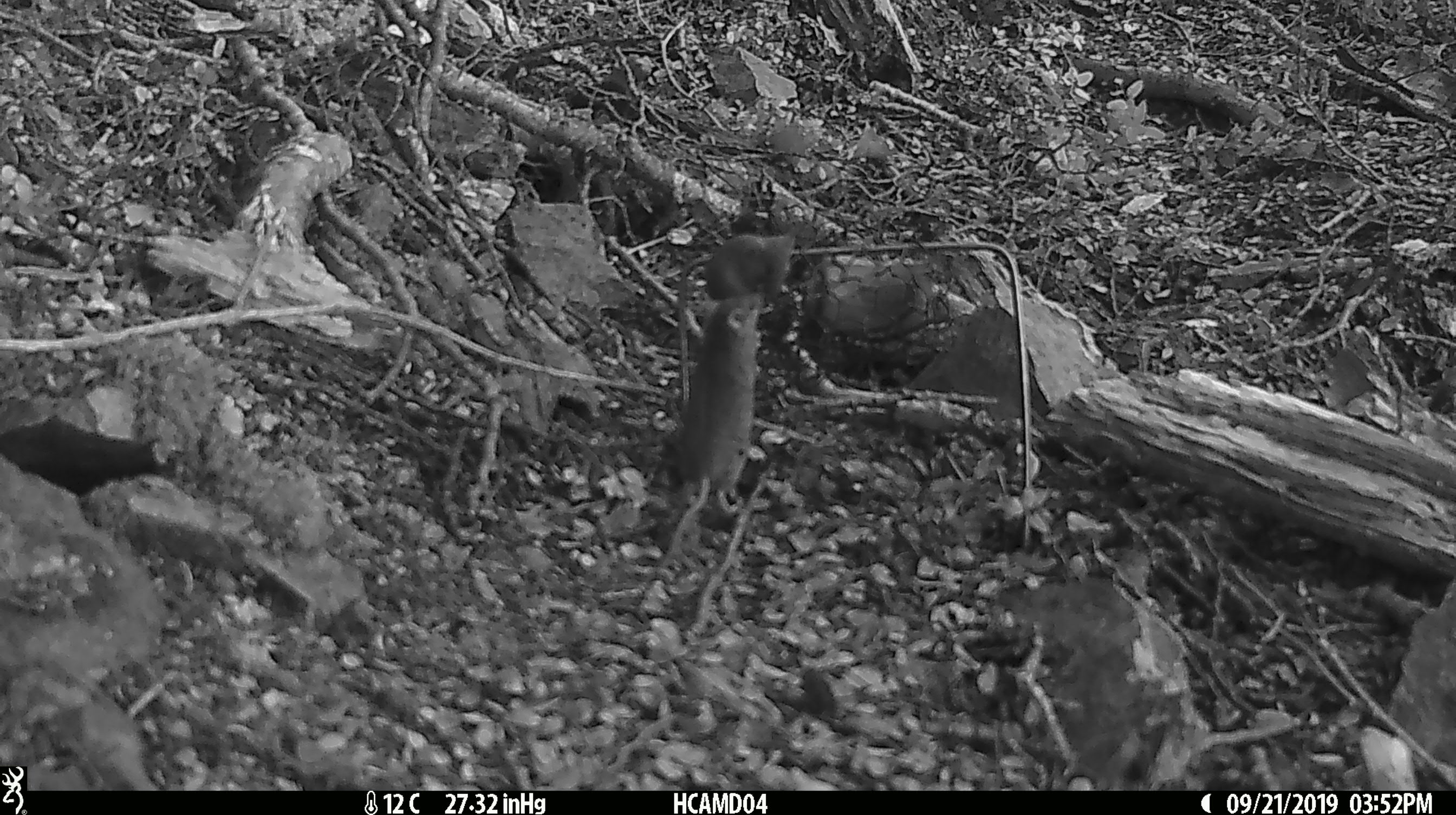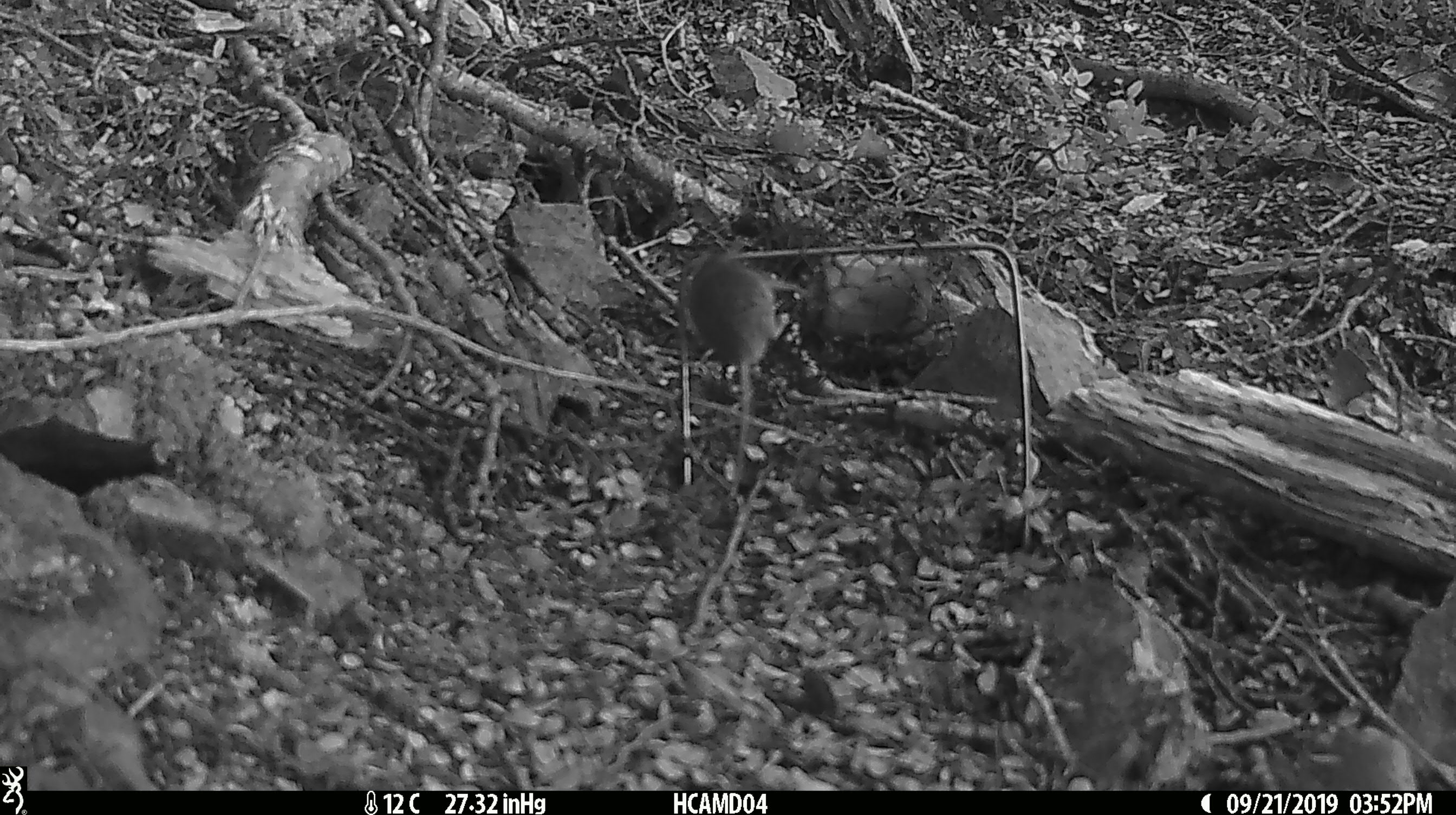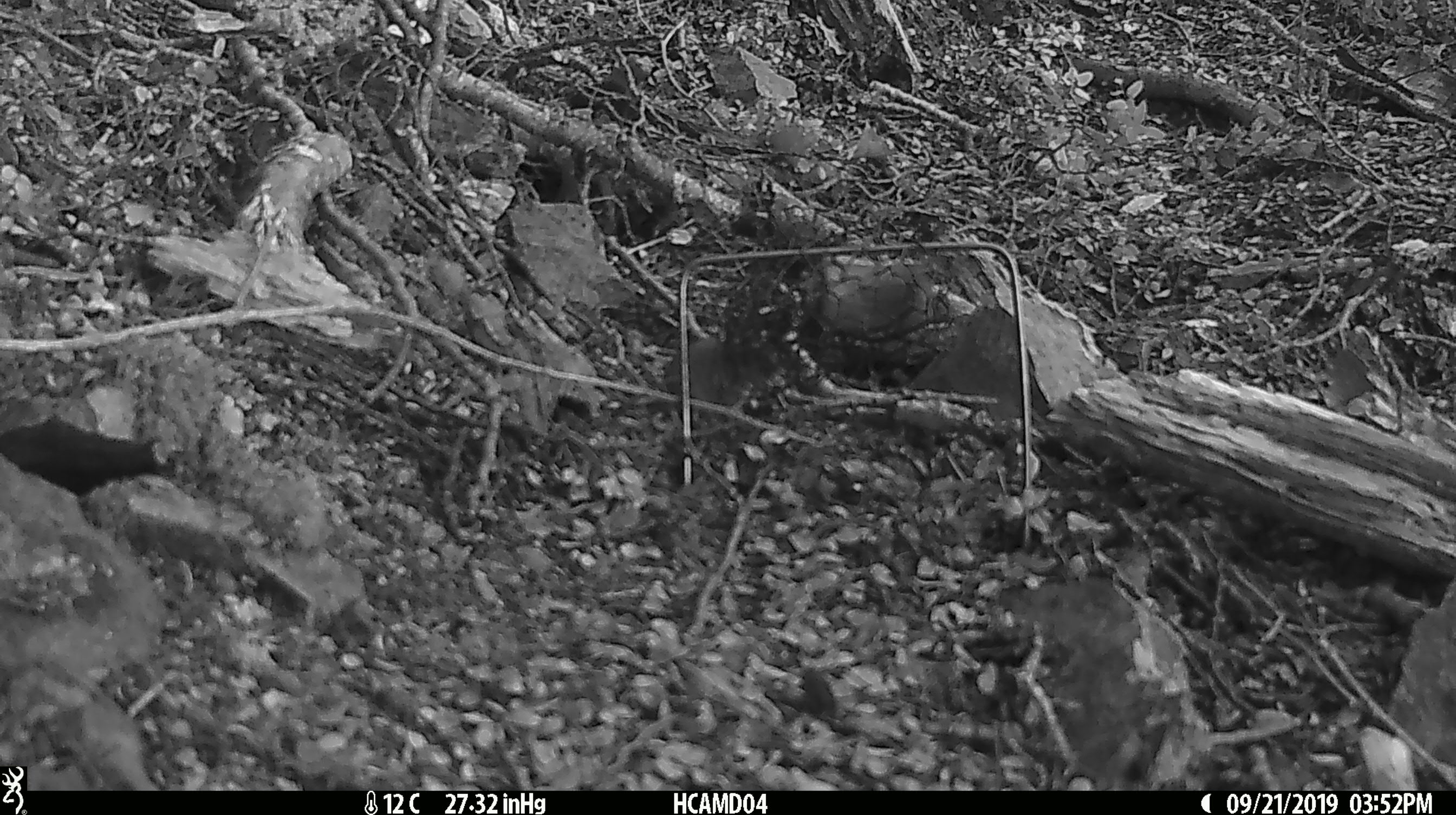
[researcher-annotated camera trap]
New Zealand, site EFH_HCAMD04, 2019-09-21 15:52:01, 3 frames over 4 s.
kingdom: Animalia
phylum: Chordata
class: Mammalia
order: Rodentia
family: Muridae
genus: Mus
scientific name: Mus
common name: mouse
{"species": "mouse (Mus)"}